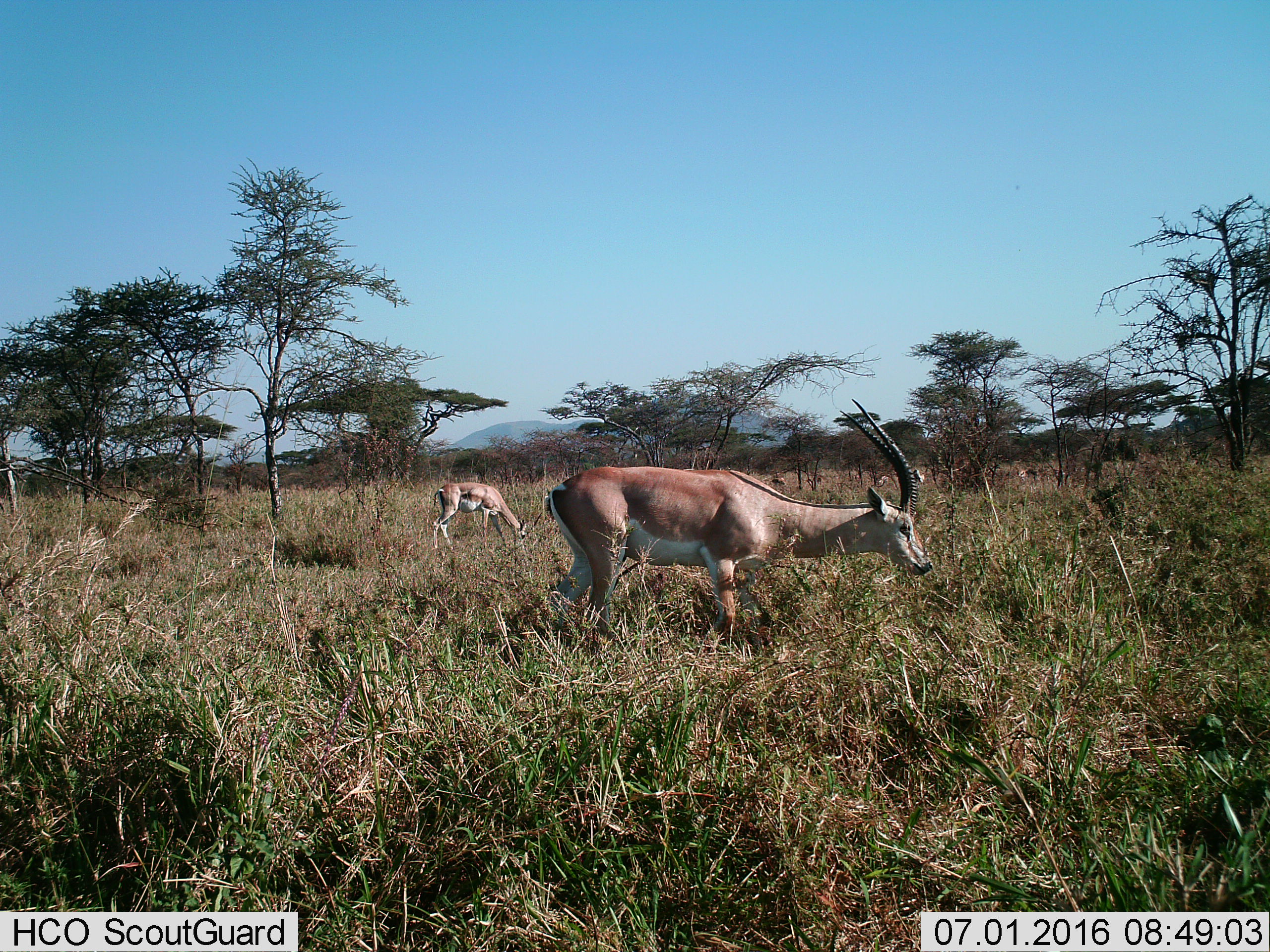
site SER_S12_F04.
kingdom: Animalia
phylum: Chordata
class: Mammalia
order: Artiodactyla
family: Bovidae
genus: Nanger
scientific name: Nanger granti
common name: grant's gazelle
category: gazellegrants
Gazellegrants (grant's gazelle) (Nanger granti), count 3. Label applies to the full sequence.